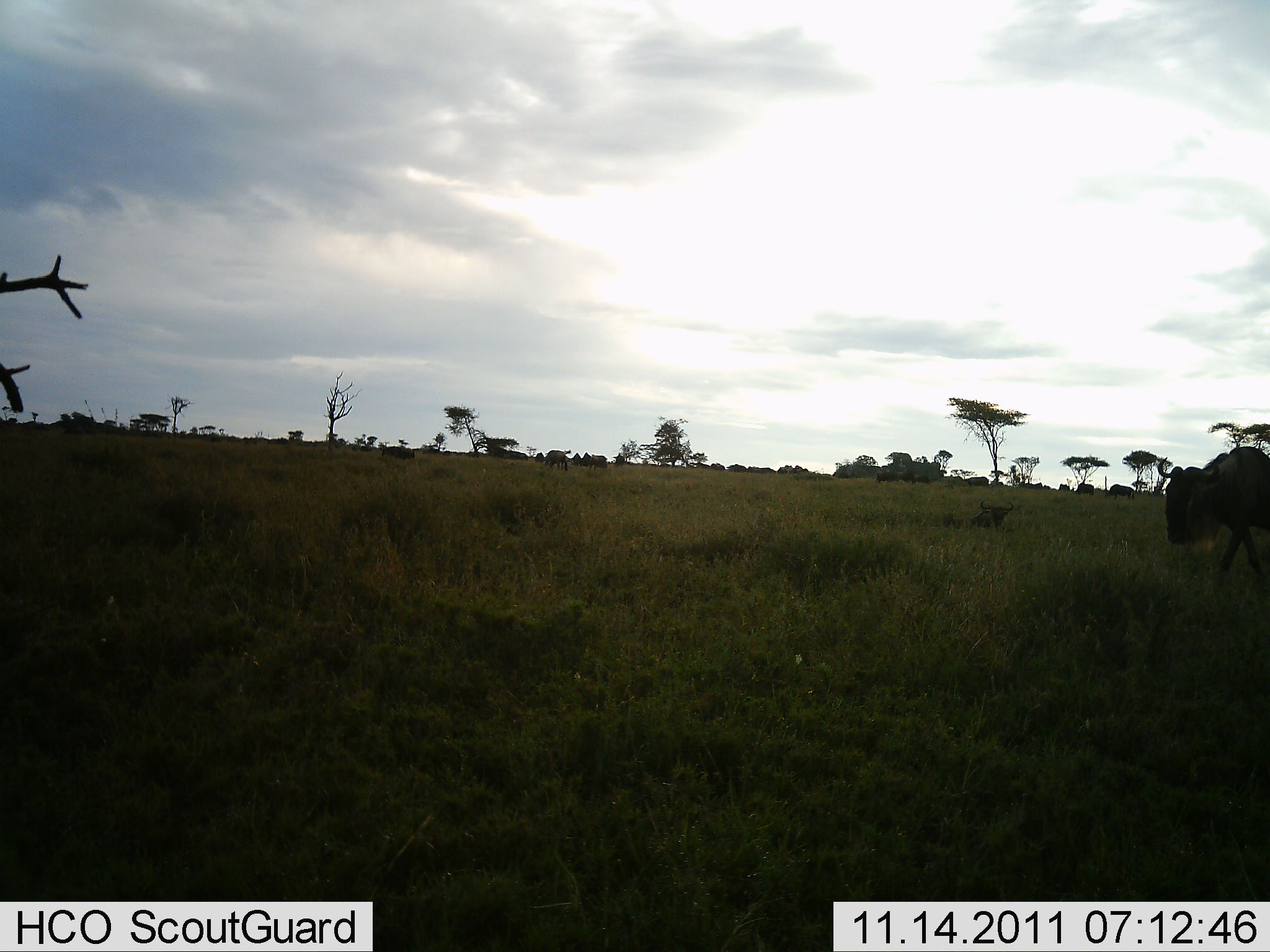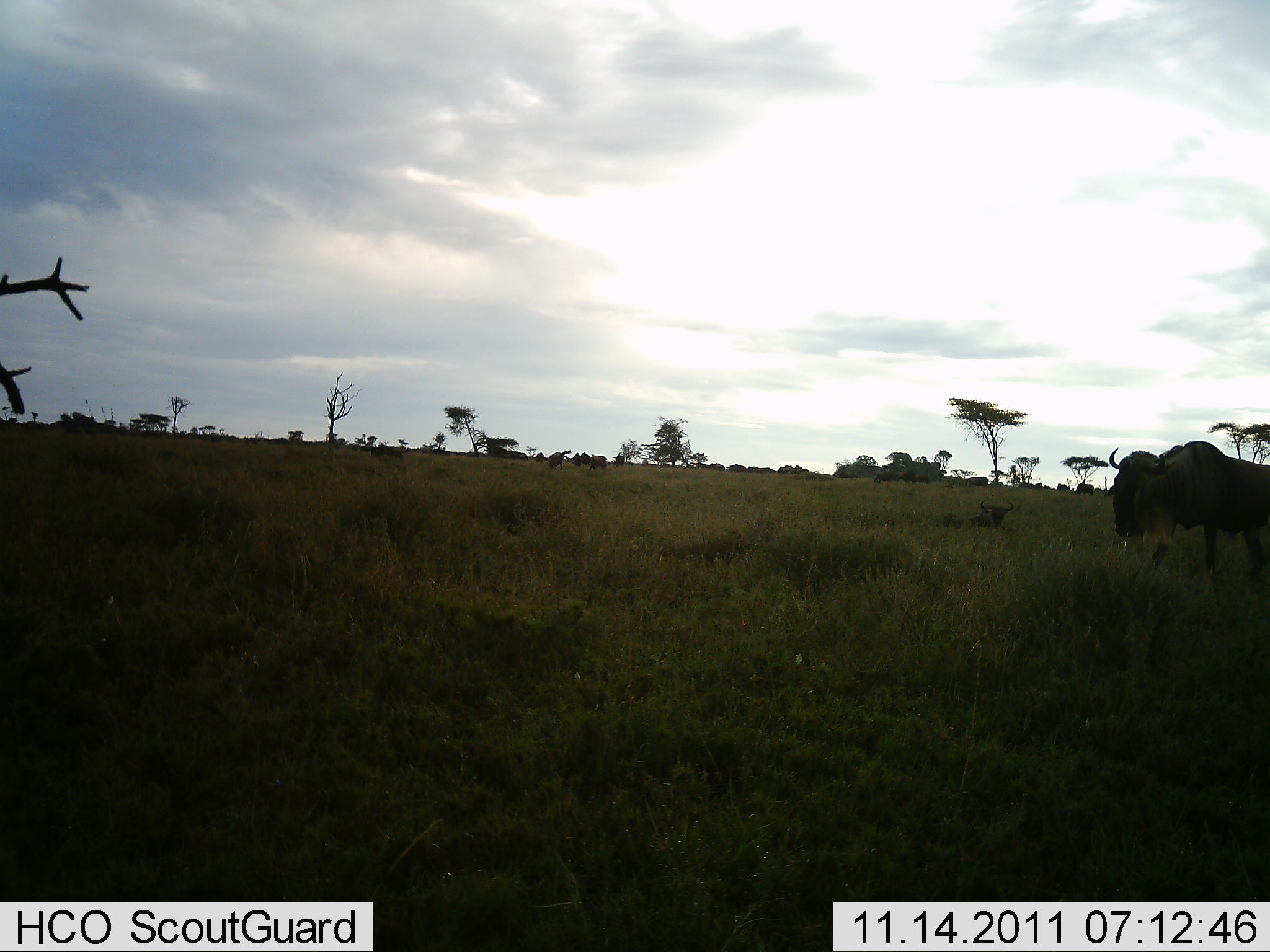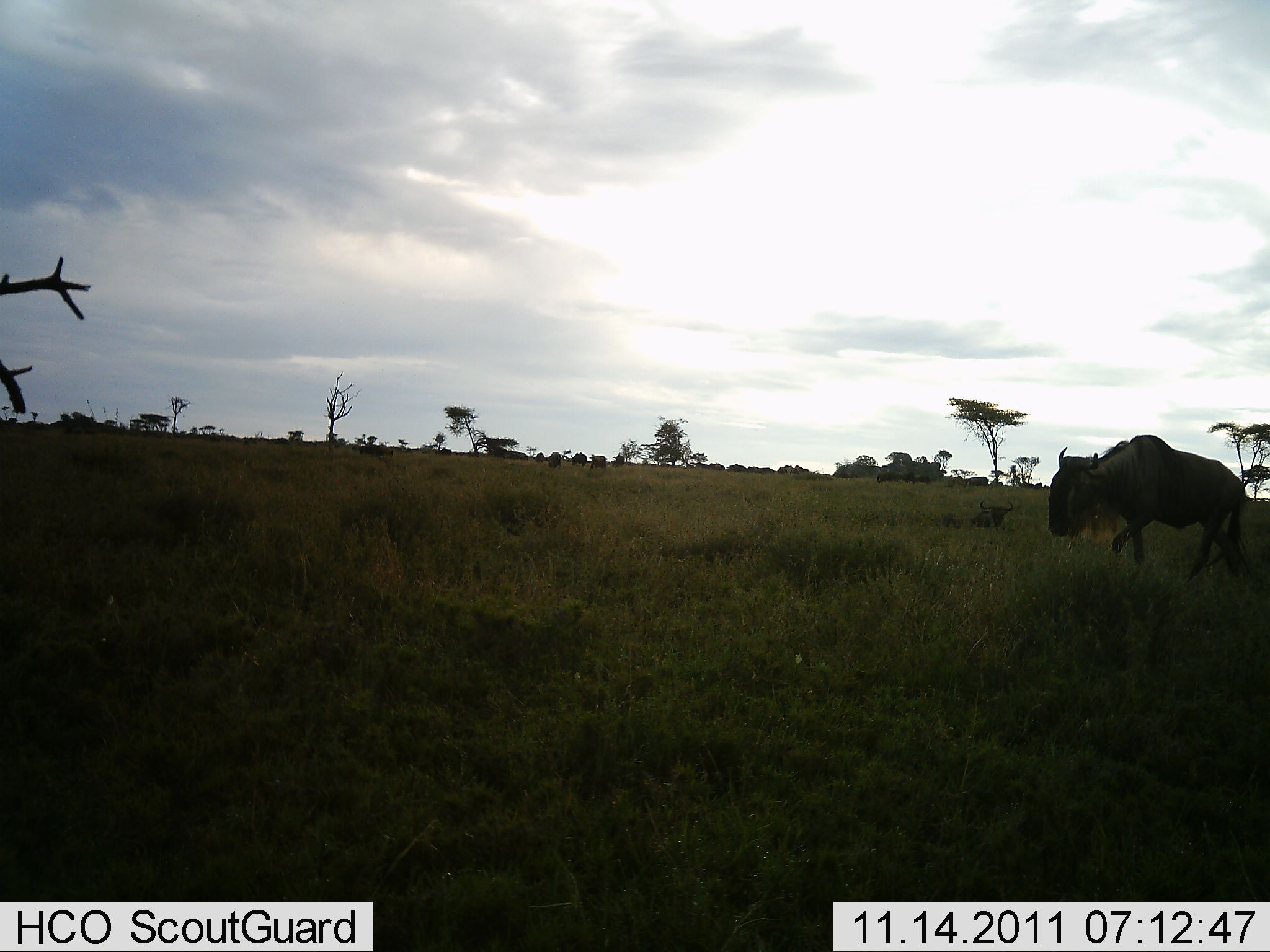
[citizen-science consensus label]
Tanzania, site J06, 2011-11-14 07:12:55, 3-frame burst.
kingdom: Animalia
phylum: Chordata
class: Mammalia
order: Artiodactyla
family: Bovidae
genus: Connochaetes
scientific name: Connochaetes taurinus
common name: blue wildebeest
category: wildebeest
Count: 6.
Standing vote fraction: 27%.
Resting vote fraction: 27%.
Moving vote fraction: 91%.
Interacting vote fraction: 0%.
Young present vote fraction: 0%.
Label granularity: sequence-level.